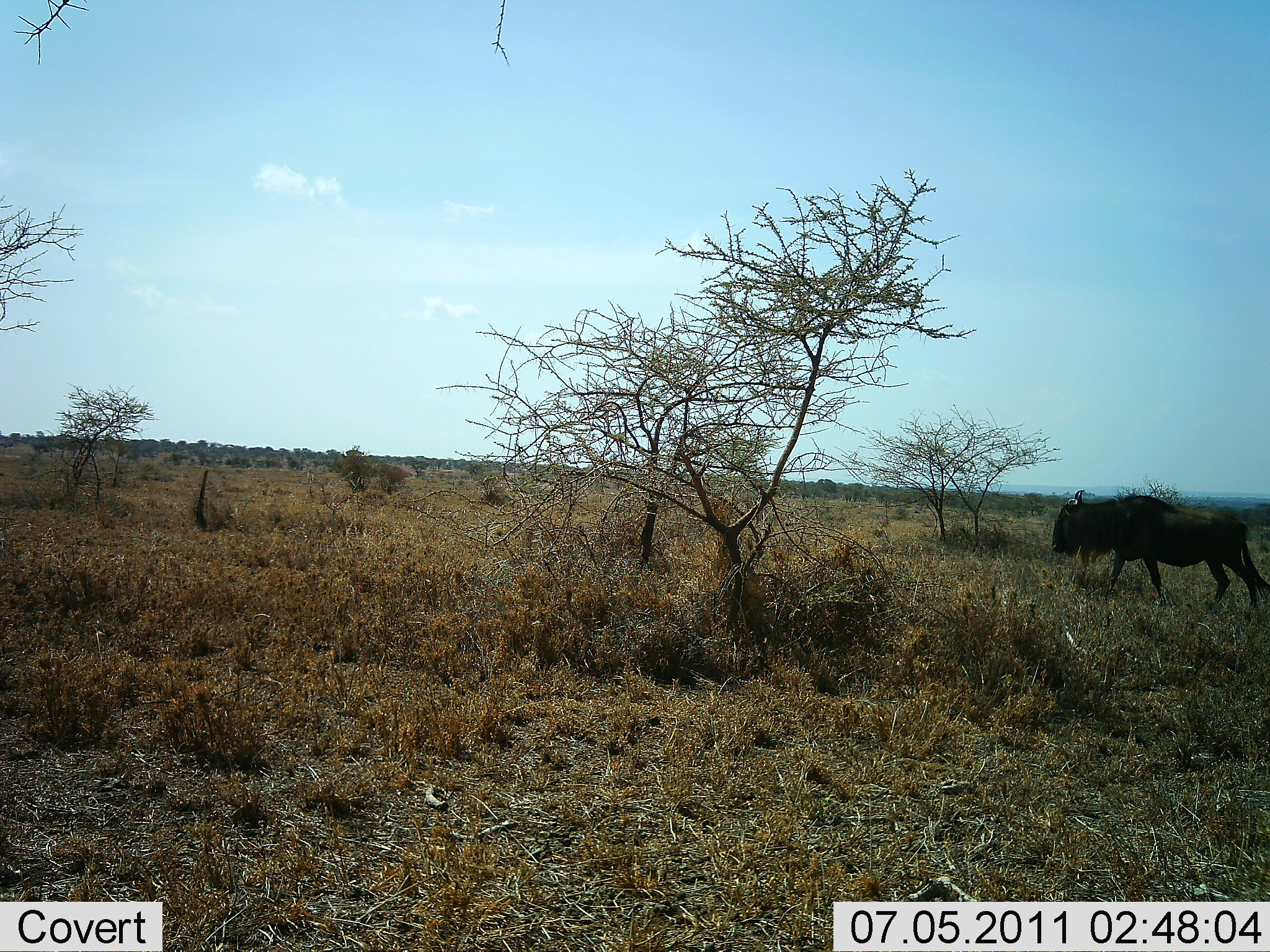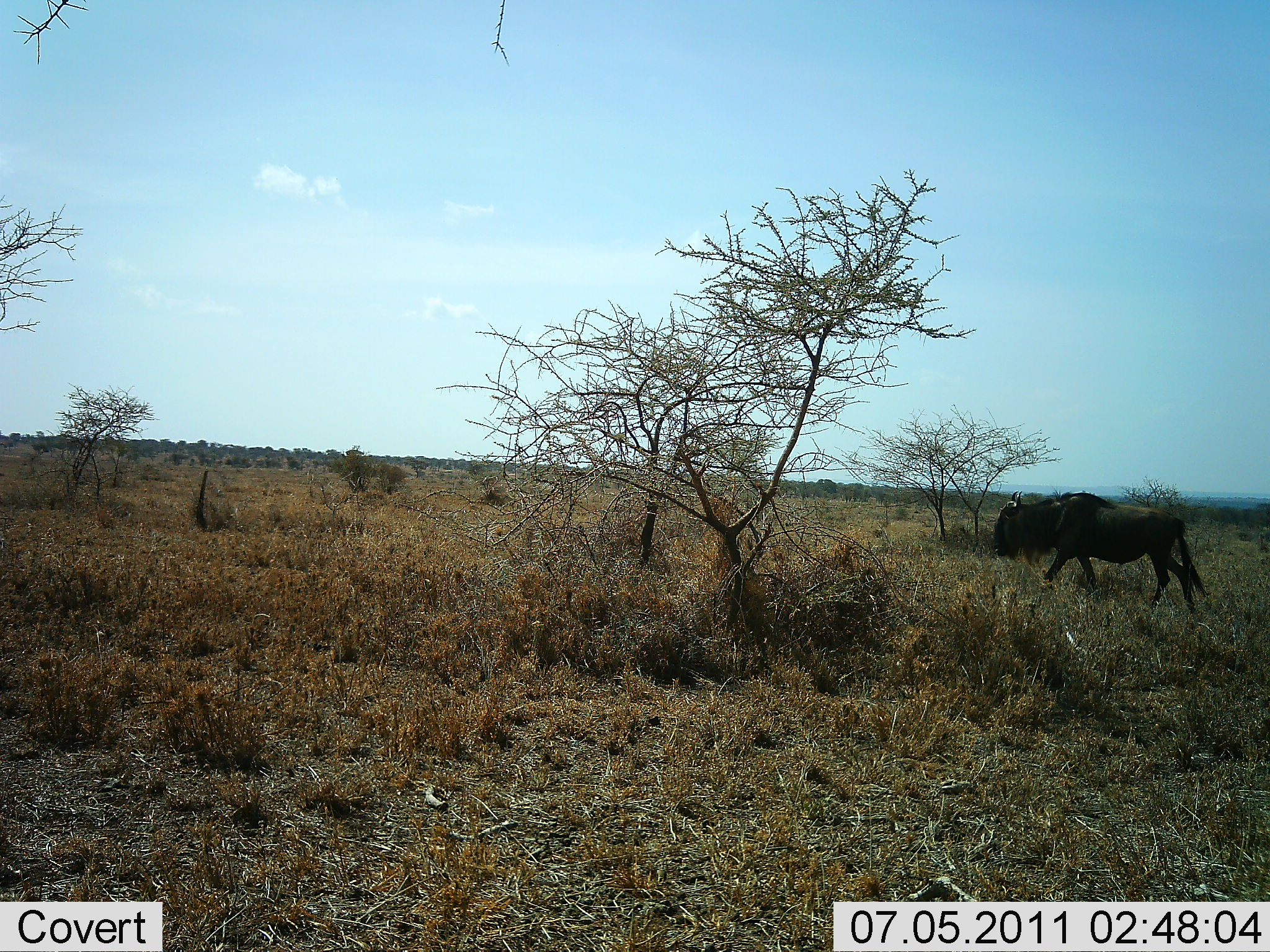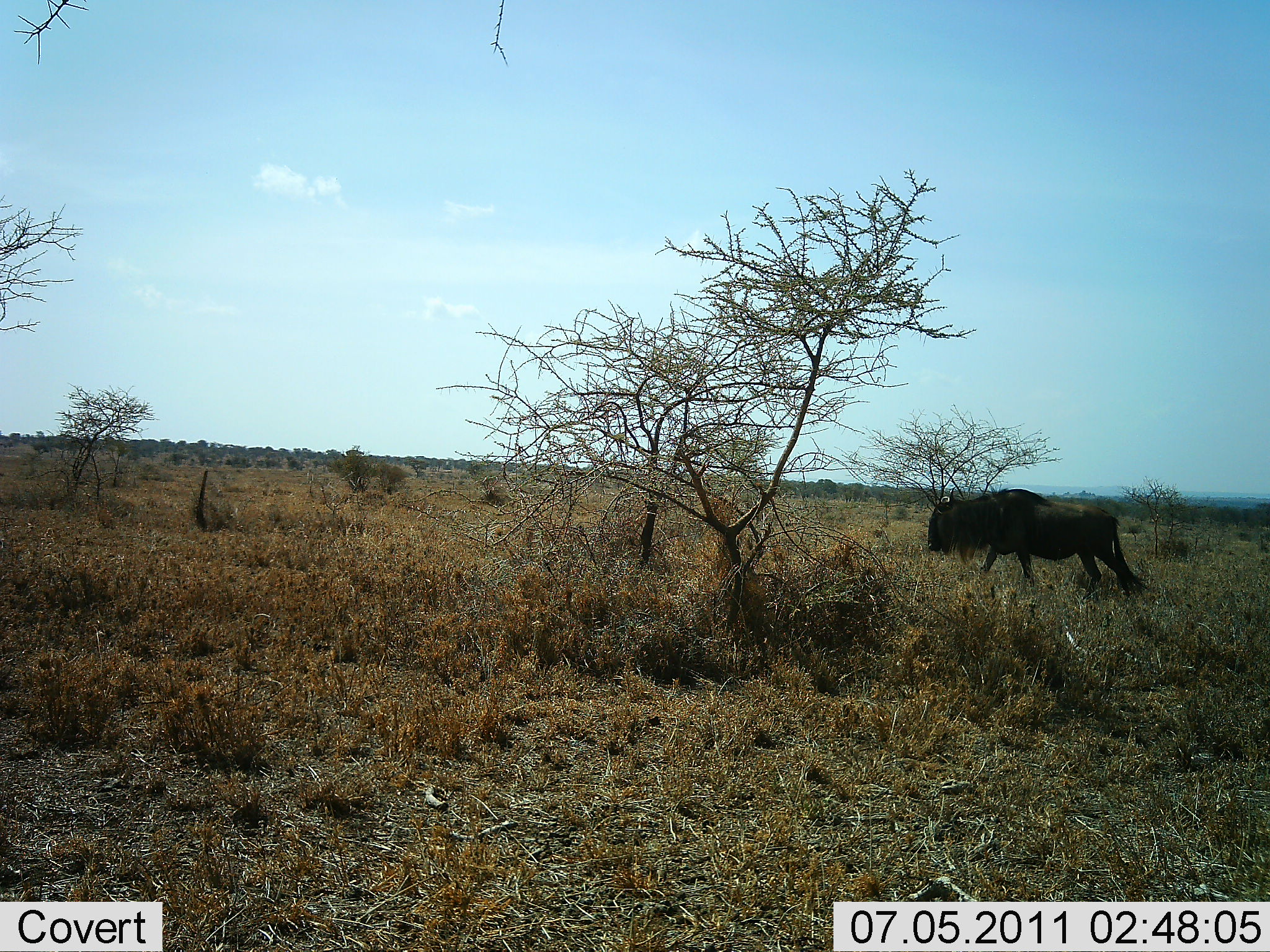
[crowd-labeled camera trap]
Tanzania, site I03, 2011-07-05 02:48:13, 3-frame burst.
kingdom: Animalia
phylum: Chordata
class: Mammalia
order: Artiodactyla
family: Bovidae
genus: Connochaetes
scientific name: Connochaetes taurinus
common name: blue wildebeest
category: wildebeest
Wildebeest (blue wildebeest) (Connochaetes taurinus), count 1. Behavior (volunteer vote fractions): standing 10%, resting 0%, moving 90%, interacting 0%. Young present (vote fraction): 0%. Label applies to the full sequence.